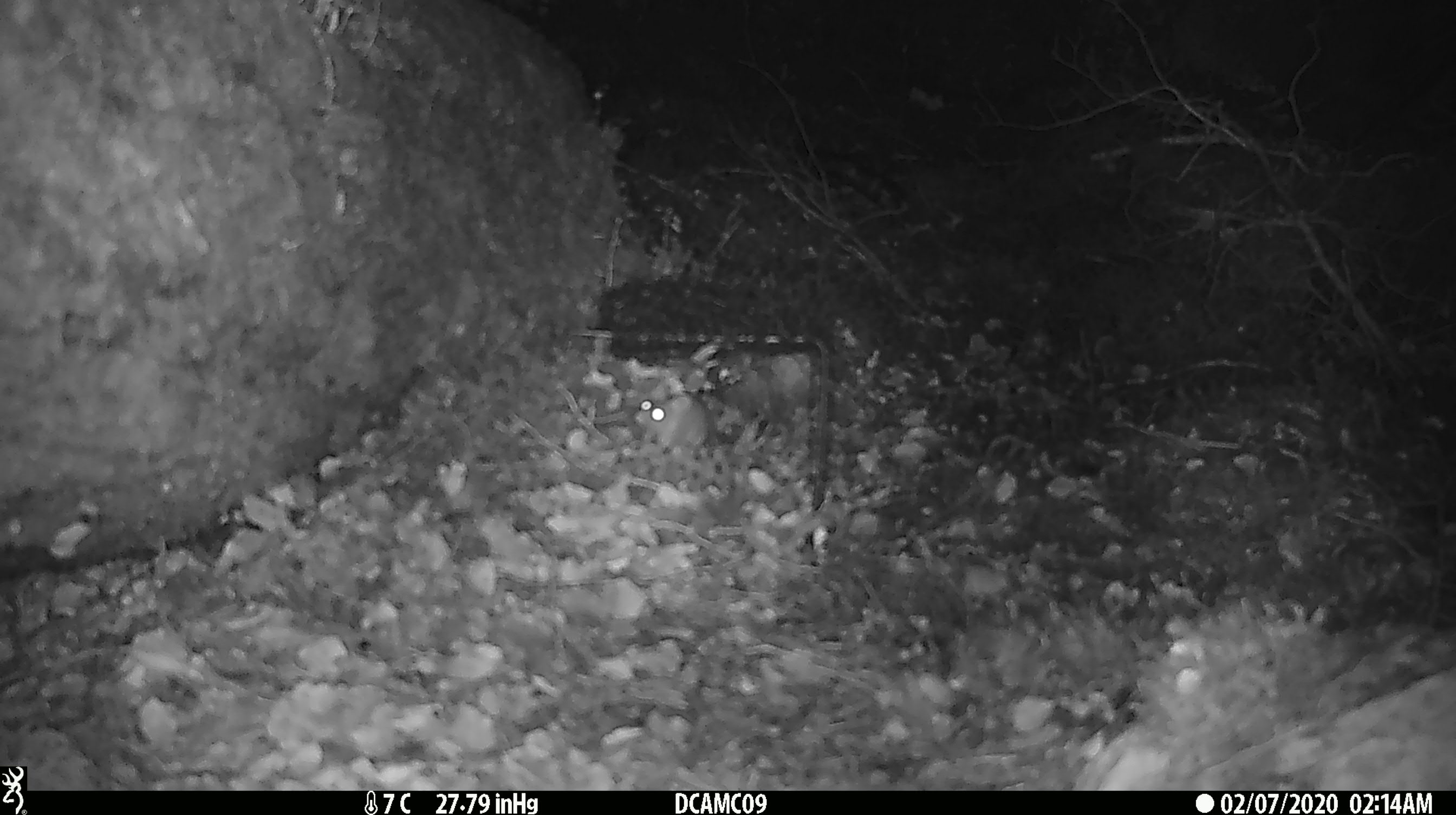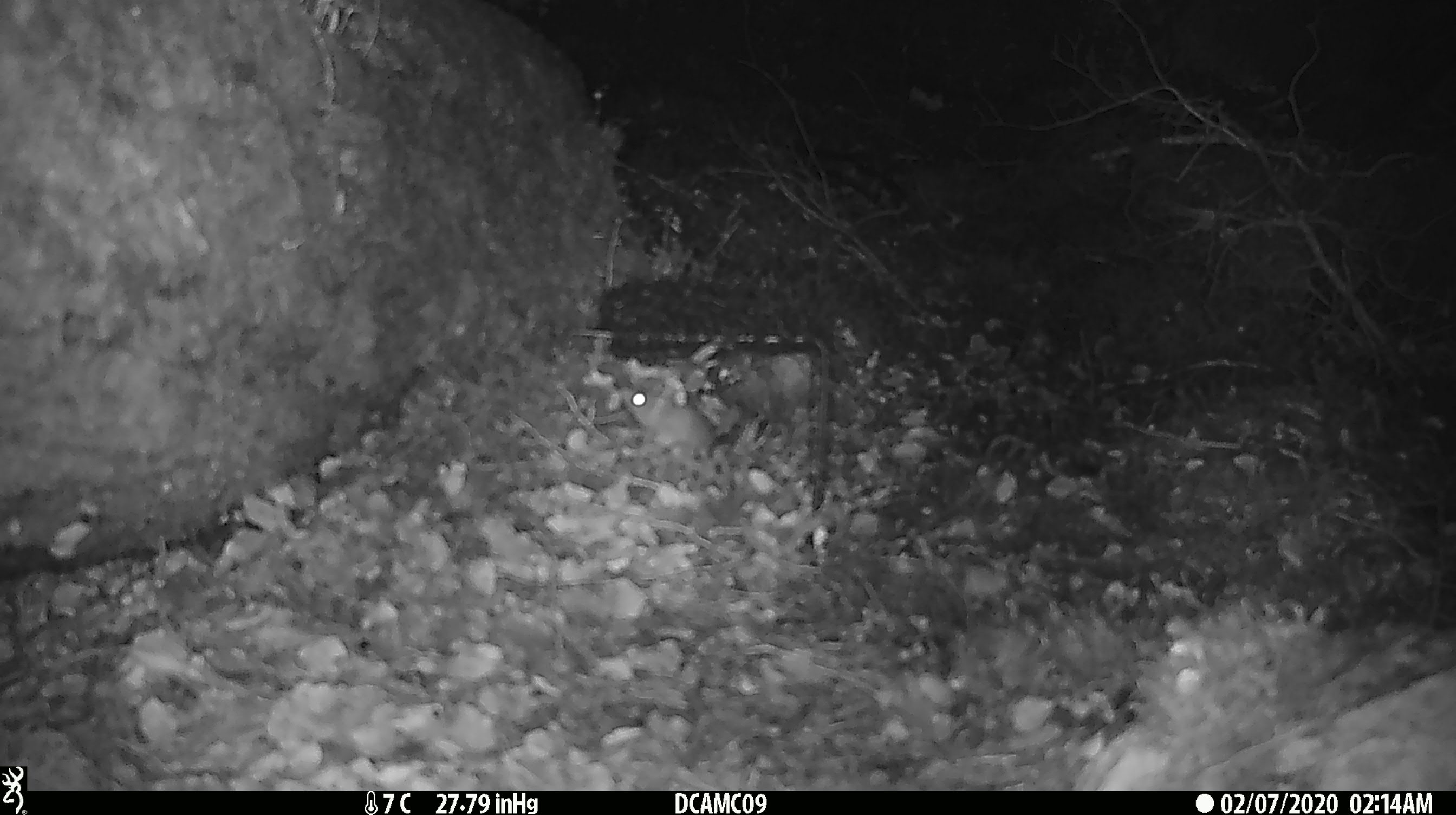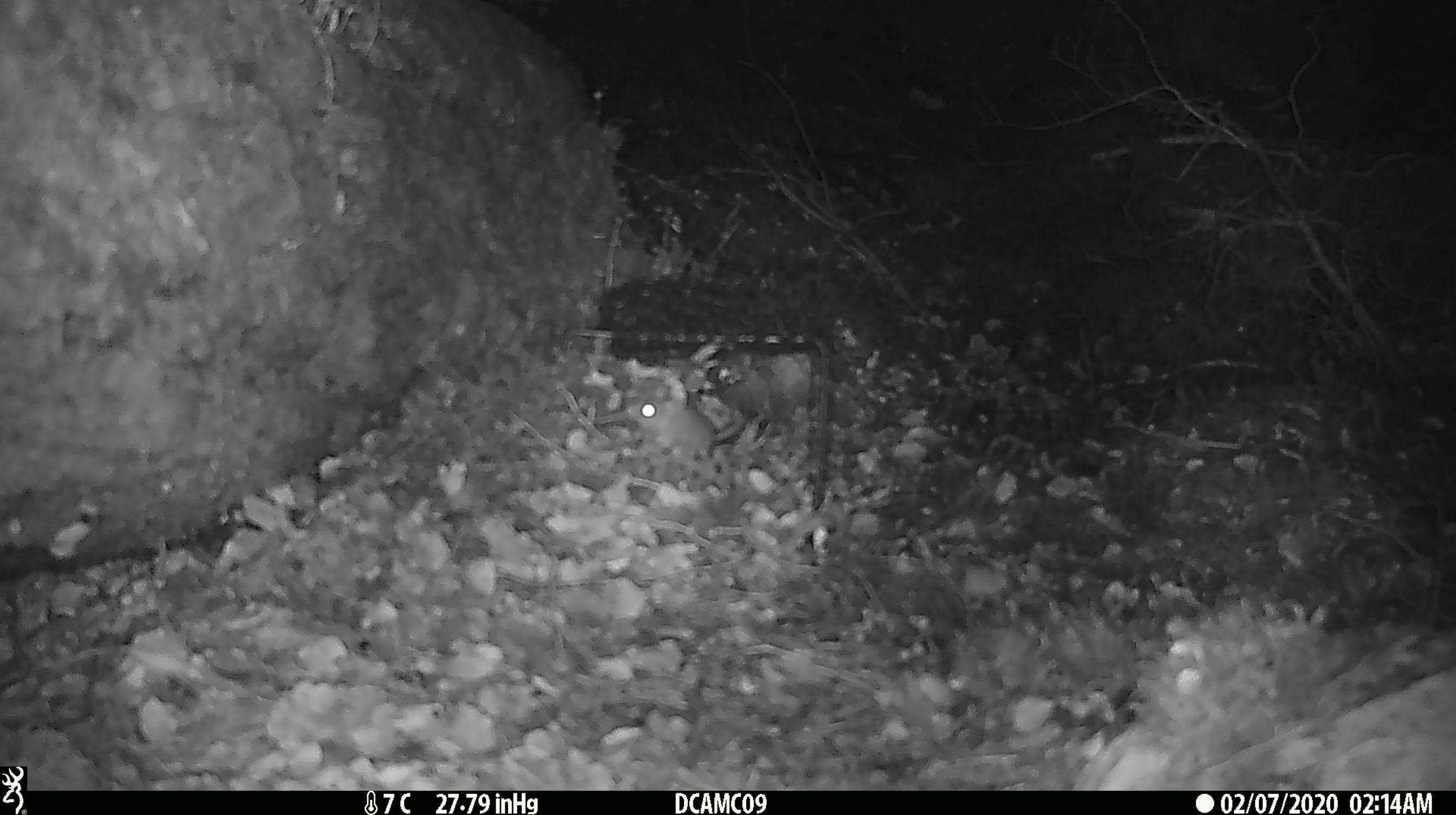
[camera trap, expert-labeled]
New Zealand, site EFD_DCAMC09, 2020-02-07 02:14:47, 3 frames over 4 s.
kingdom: Animalia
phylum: Chordata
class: Mammalia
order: Rodentia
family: Muridae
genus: Mus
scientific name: Mus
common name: mouse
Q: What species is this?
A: Mouse (Mus).